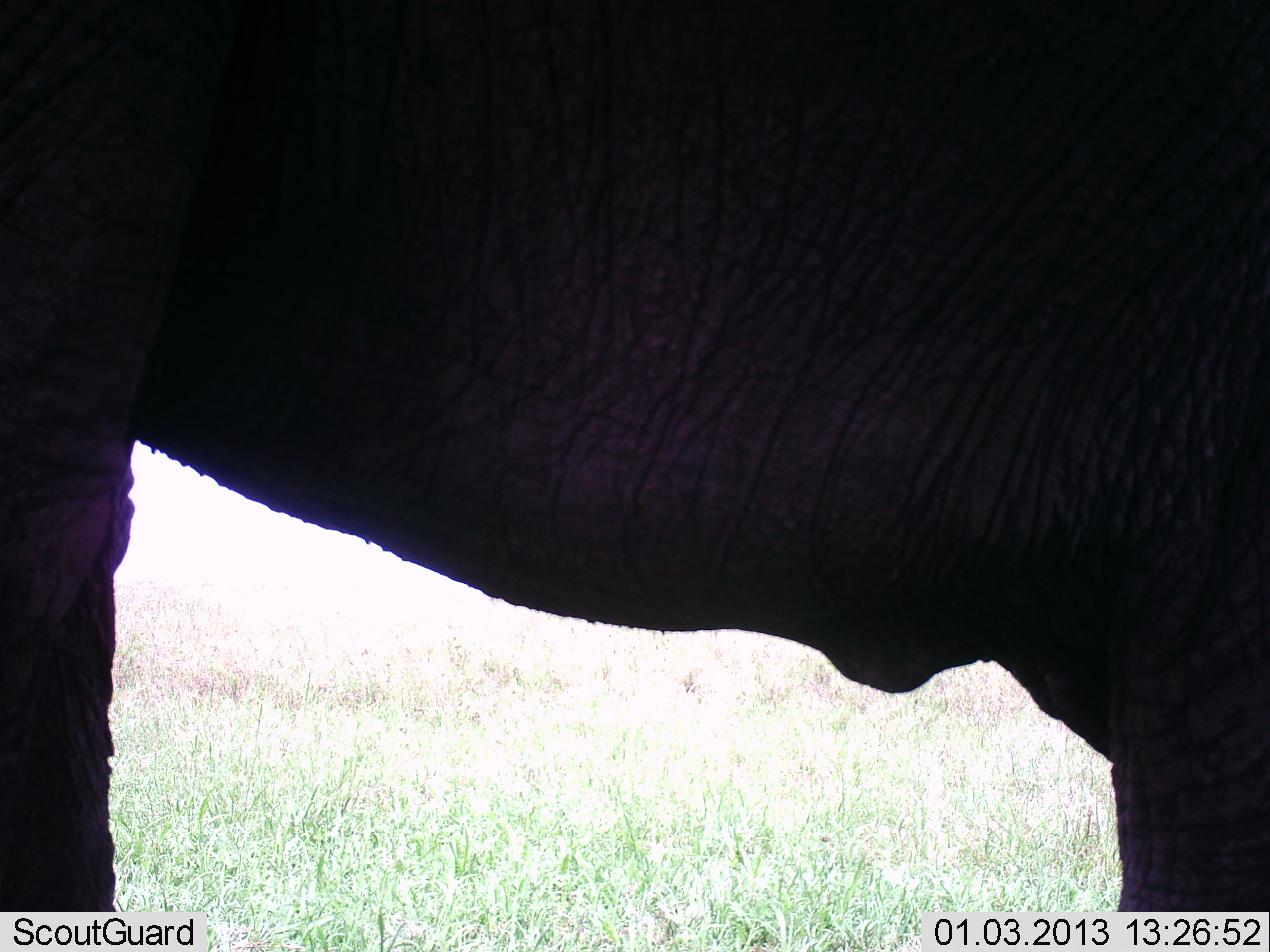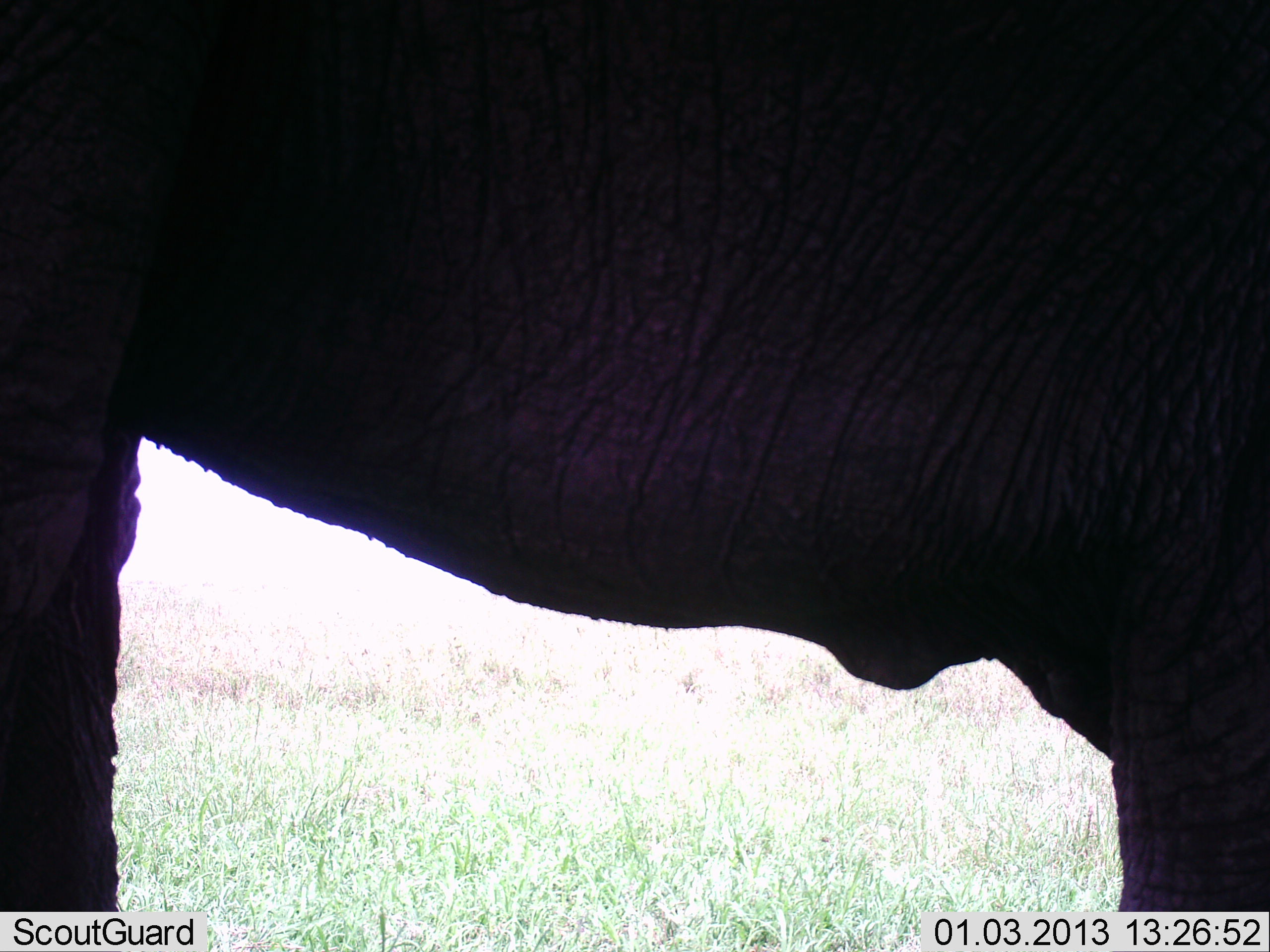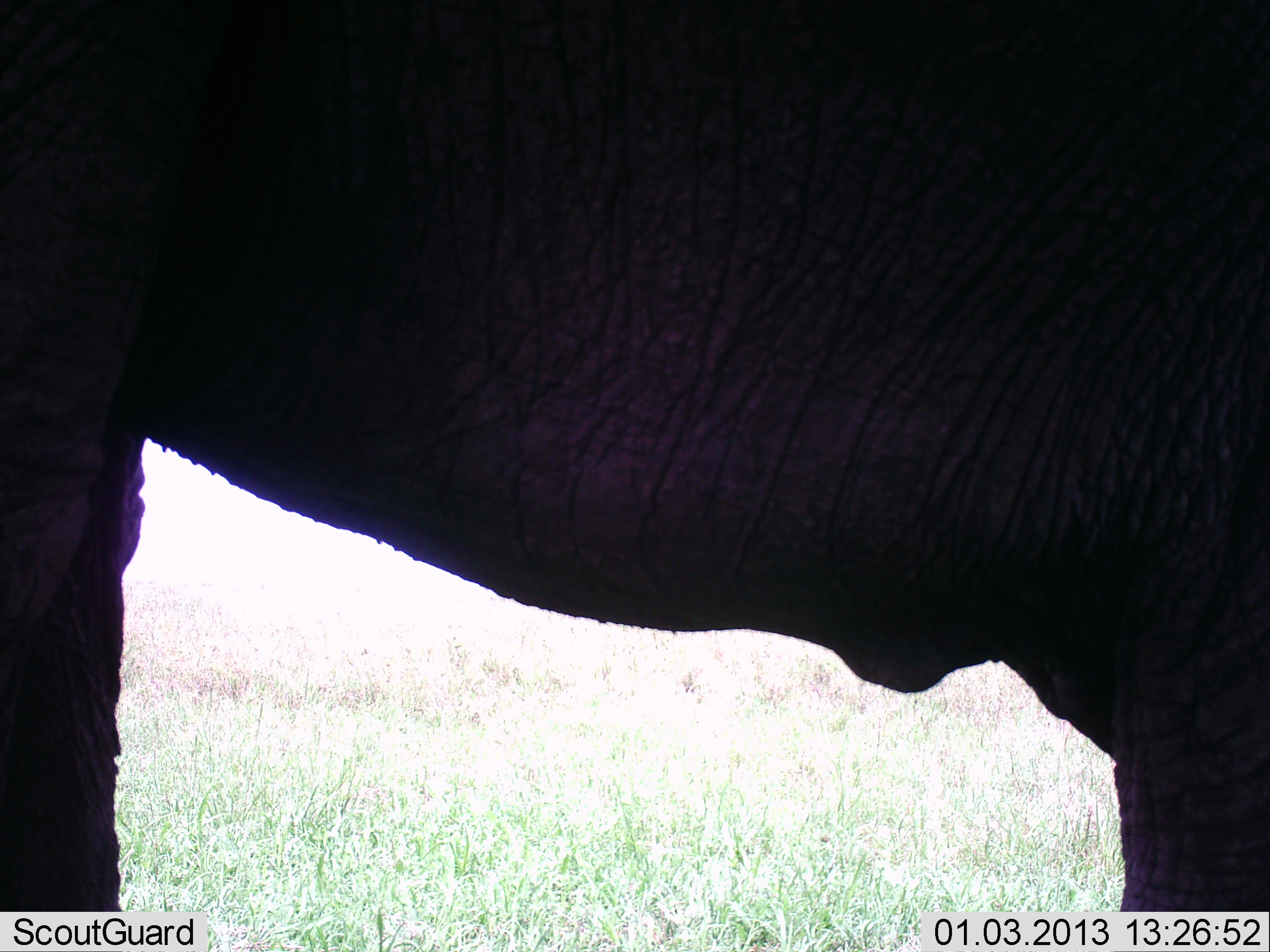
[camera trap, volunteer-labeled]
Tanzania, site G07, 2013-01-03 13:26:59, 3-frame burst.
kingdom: Animalia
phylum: Chordata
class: Mammalia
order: Proboscidea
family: Elephantidae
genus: Loxodonta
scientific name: Loxodonta africana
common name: african bush elephant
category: elephant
Elephant (african bush elephant) (Loxodonta africana), count 1. Behavior (volunteer vote fractions): standing 95%, resting 0%, moving 16%, interacting 0%. Young present (vote fraction): 0%. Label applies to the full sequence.